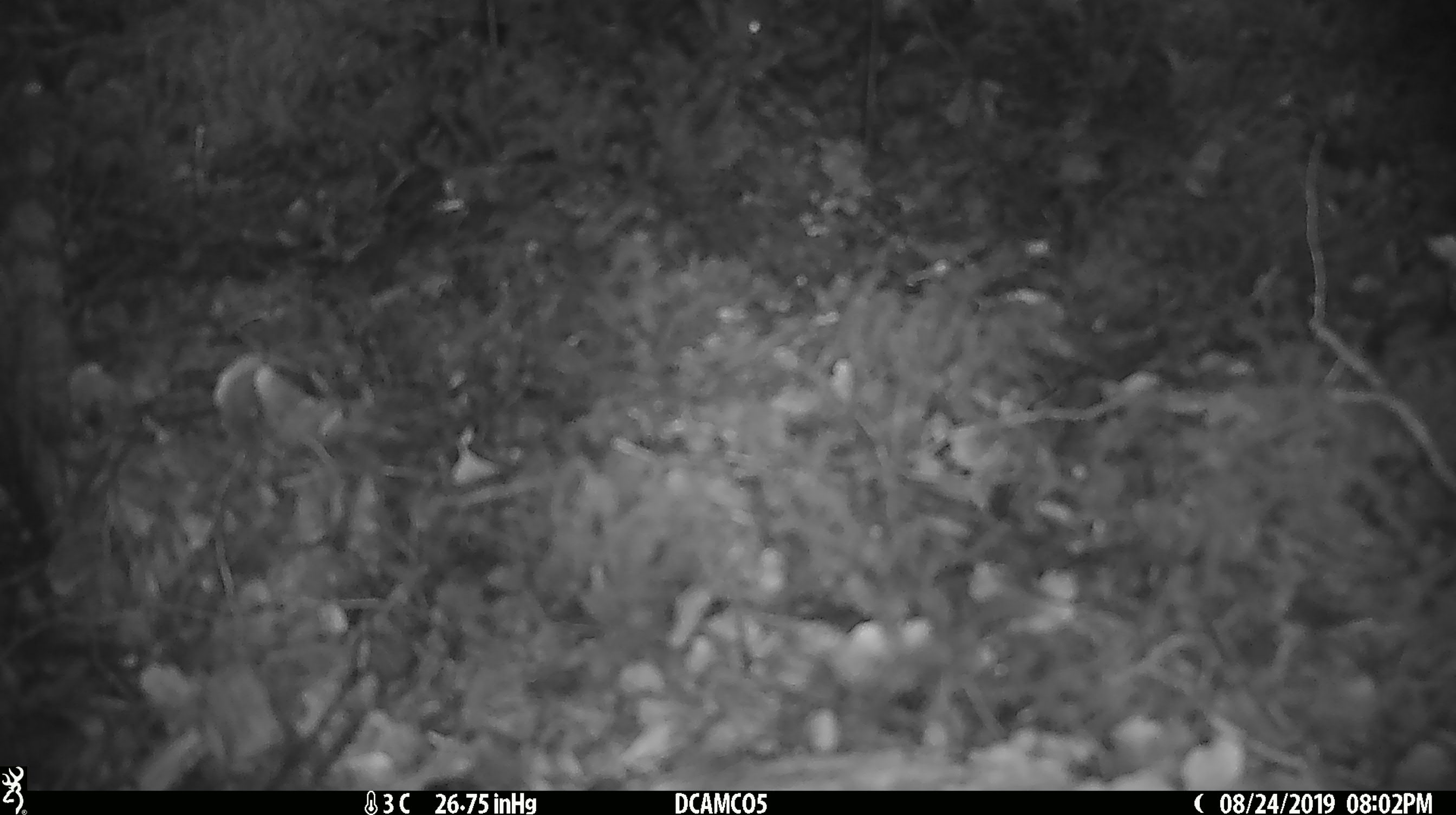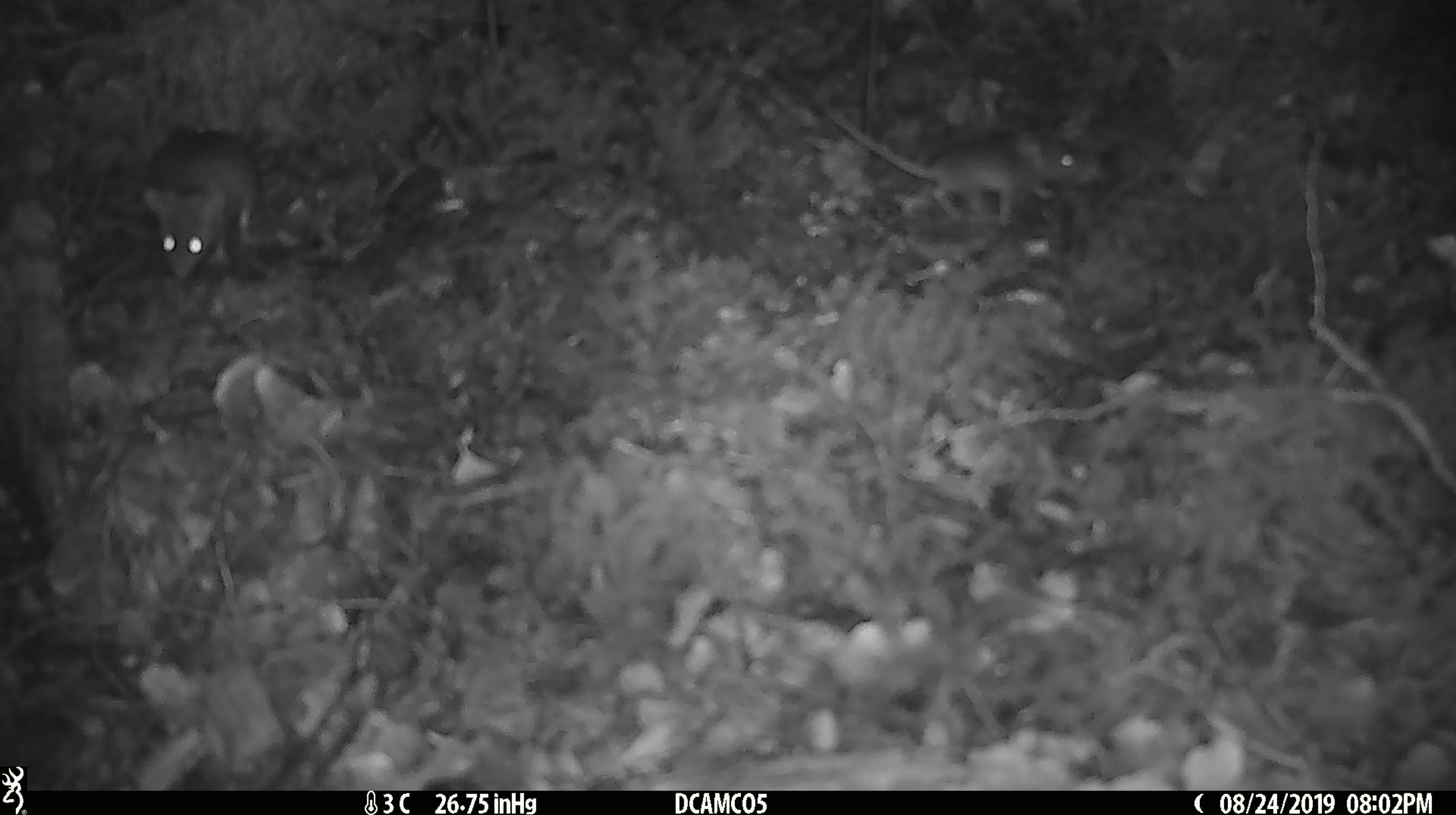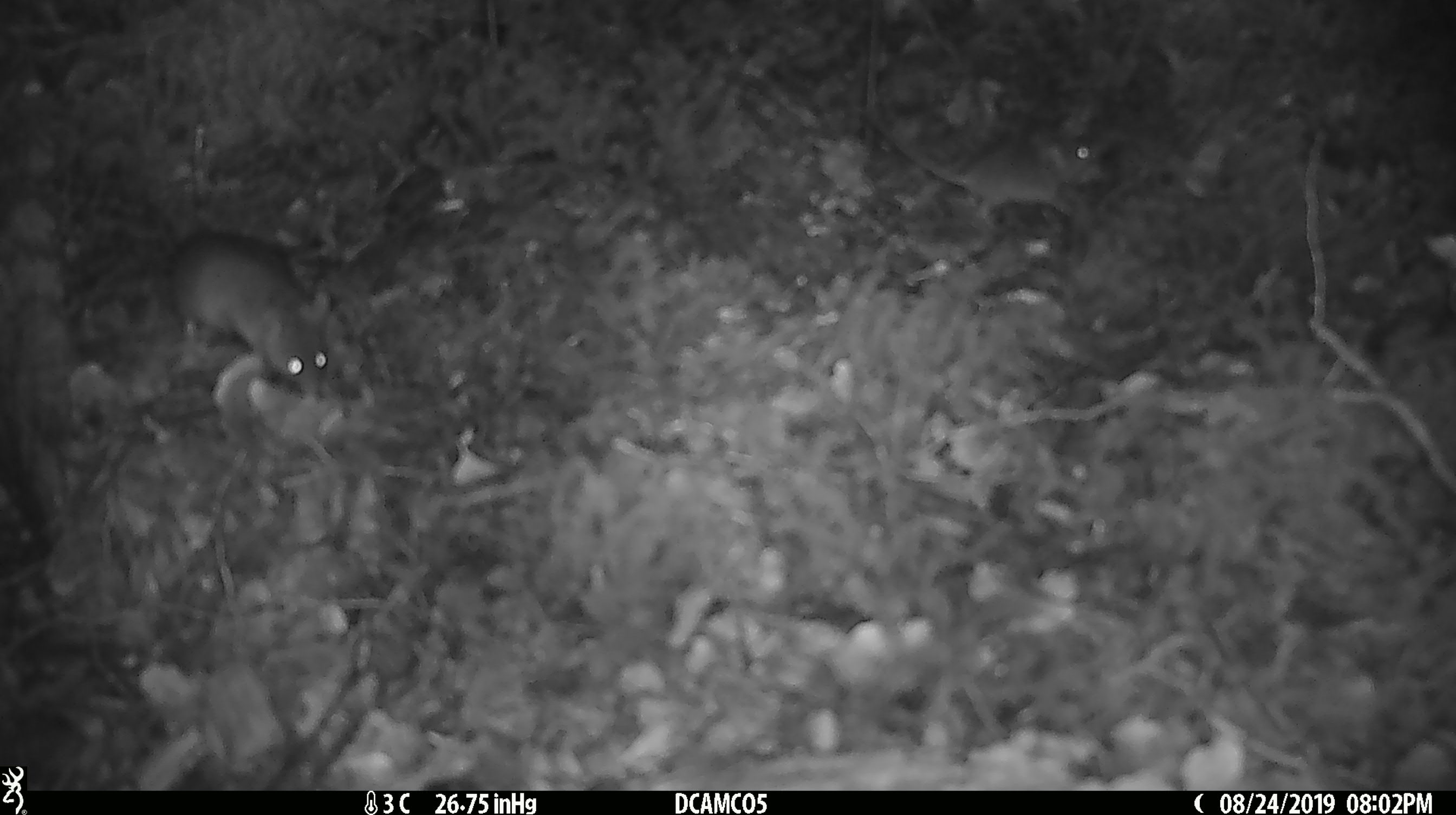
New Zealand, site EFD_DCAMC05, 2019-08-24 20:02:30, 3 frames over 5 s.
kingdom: Animalia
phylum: Chordata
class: Mammalia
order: Rodentia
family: Muridae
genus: Mus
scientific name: Mus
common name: mouse